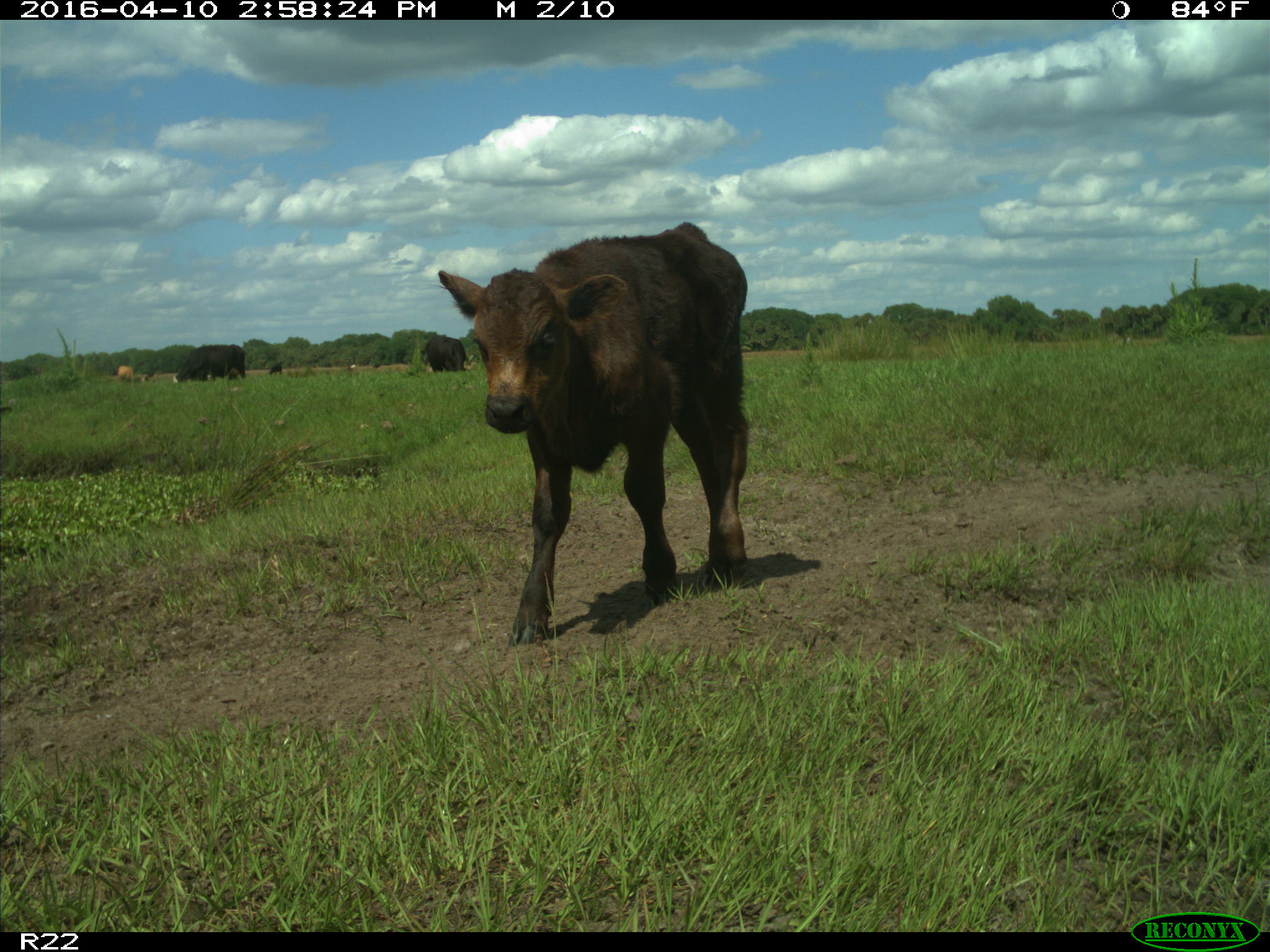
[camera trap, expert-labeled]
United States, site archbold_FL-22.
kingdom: Animalia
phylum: Chordata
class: Mammalia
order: Artiodactyla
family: Bovidae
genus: Bos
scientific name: Bos taurus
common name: domestic cow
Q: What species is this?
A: Bos taurus (domestic cow).